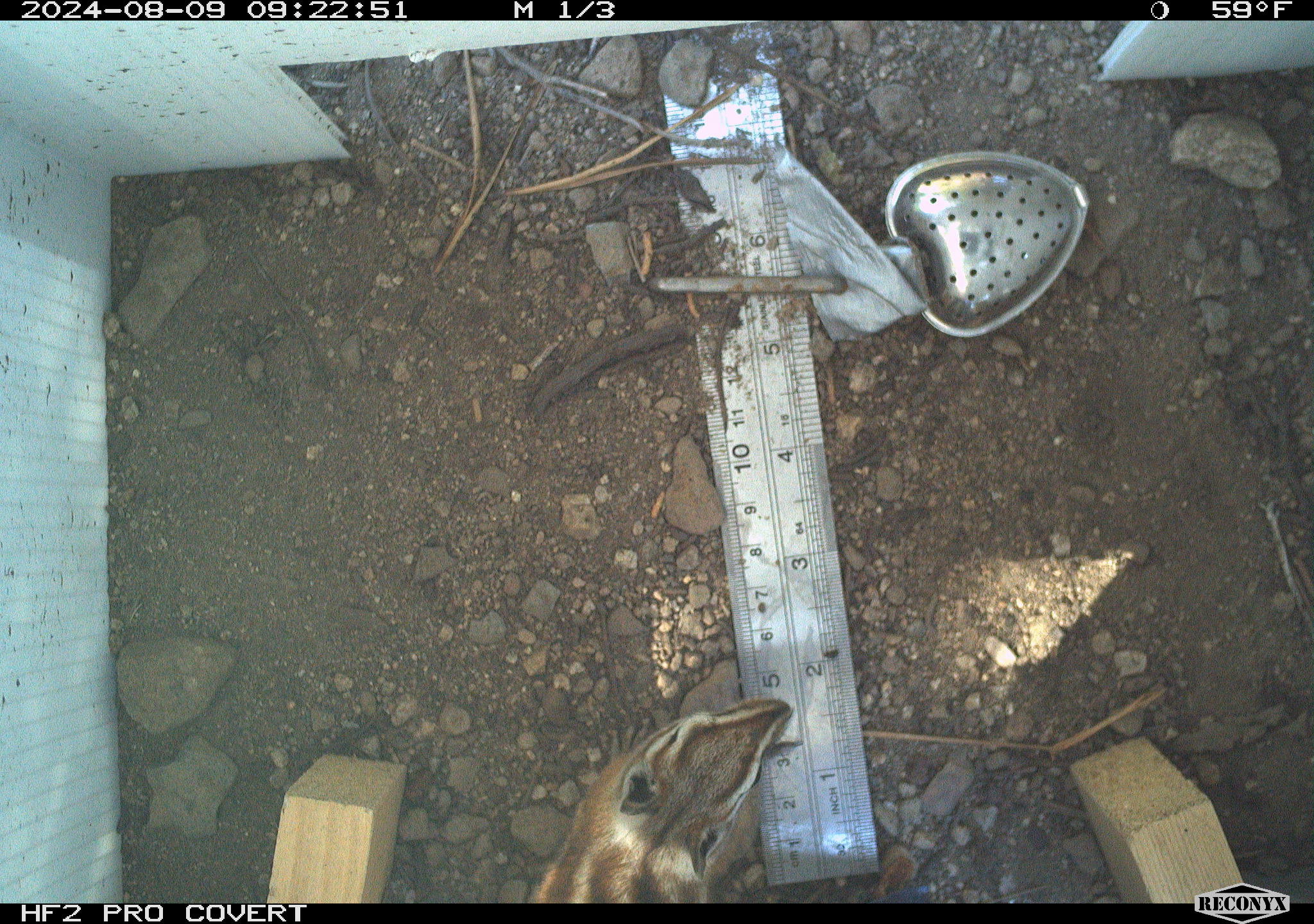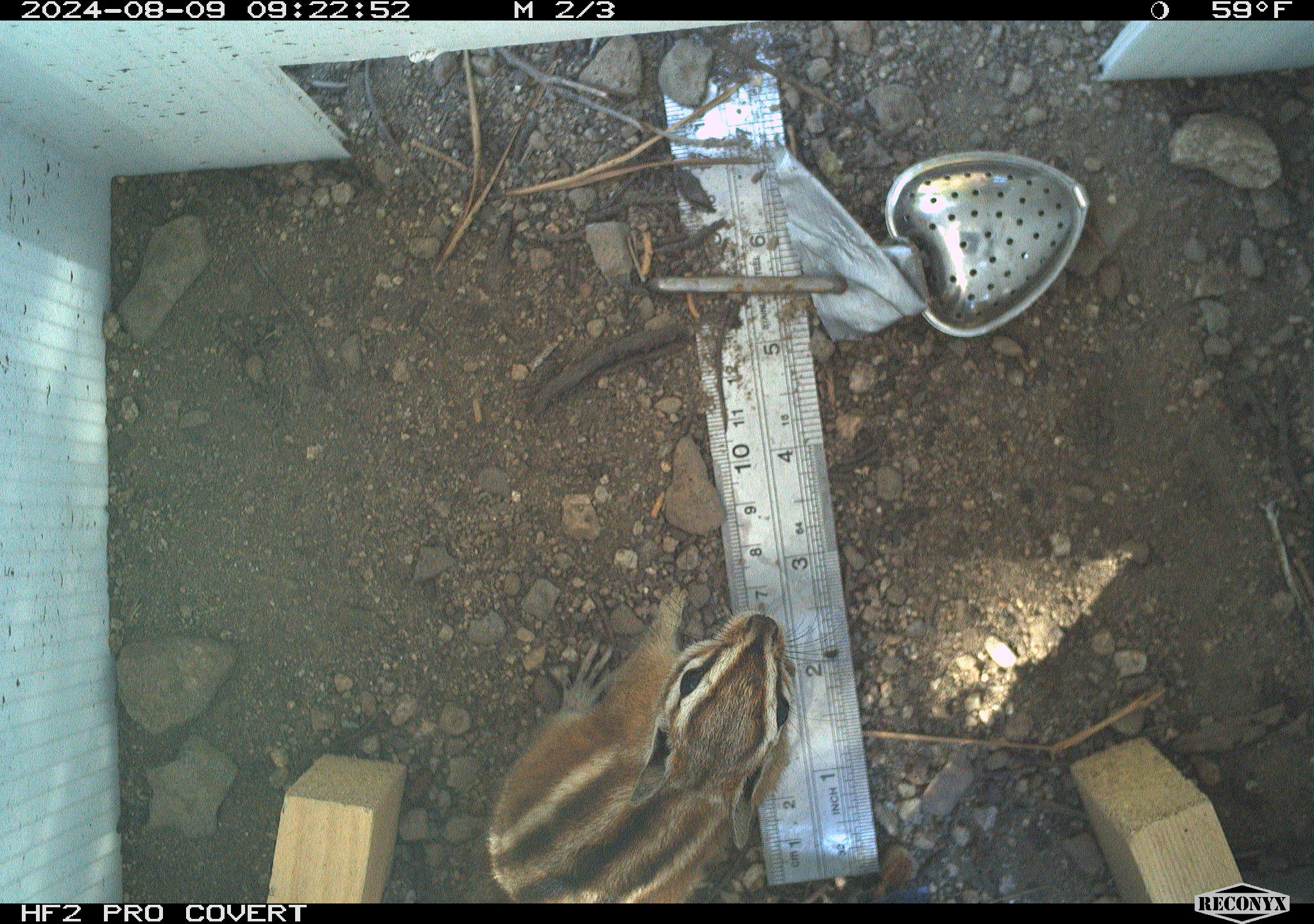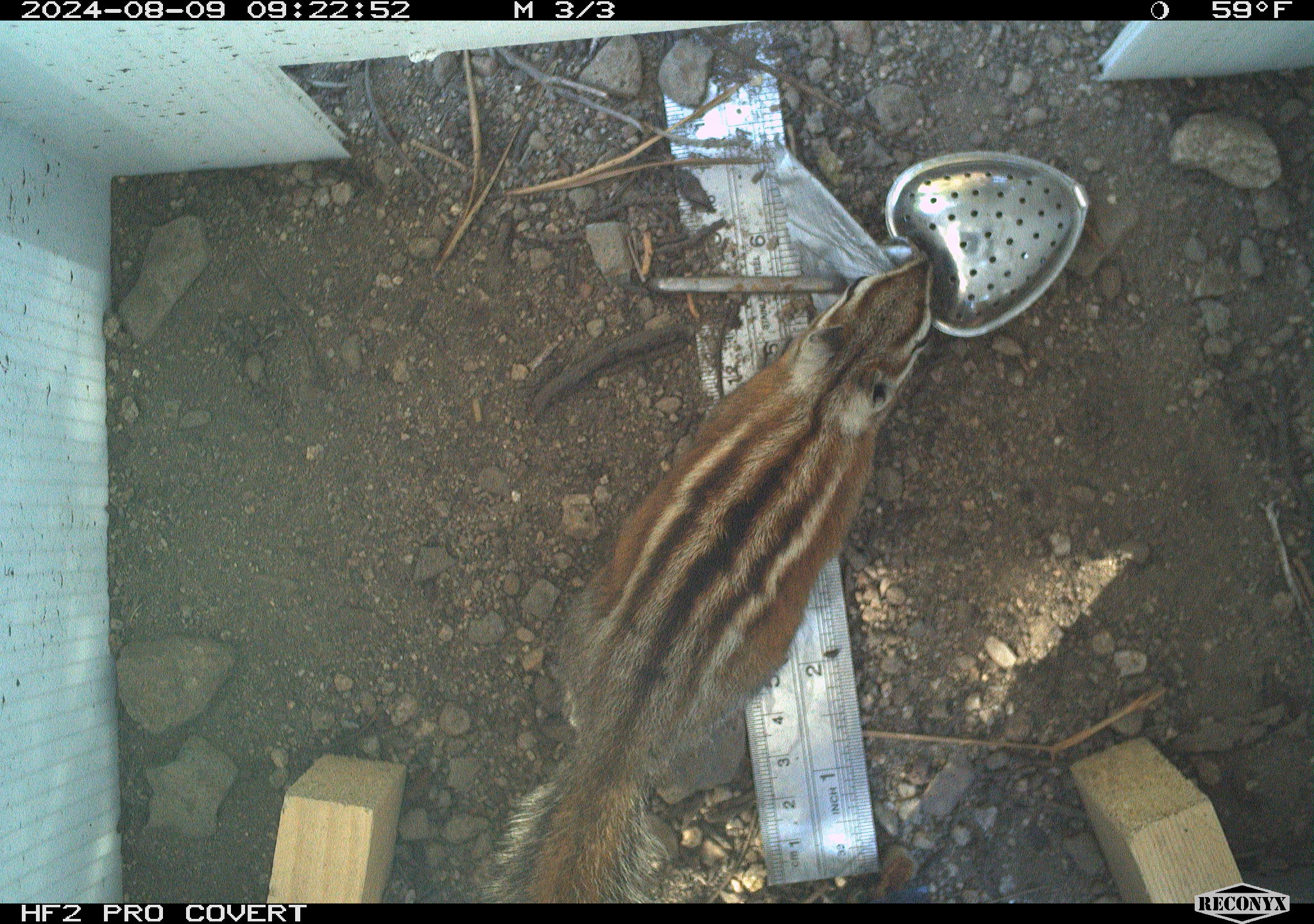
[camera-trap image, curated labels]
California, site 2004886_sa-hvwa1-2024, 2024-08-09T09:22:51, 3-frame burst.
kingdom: Animalia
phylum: Chordata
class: Mammalia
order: Rodentia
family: Sciuridae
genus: Neotamias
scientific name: Neotamias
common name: western chipmunks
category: neotamias species